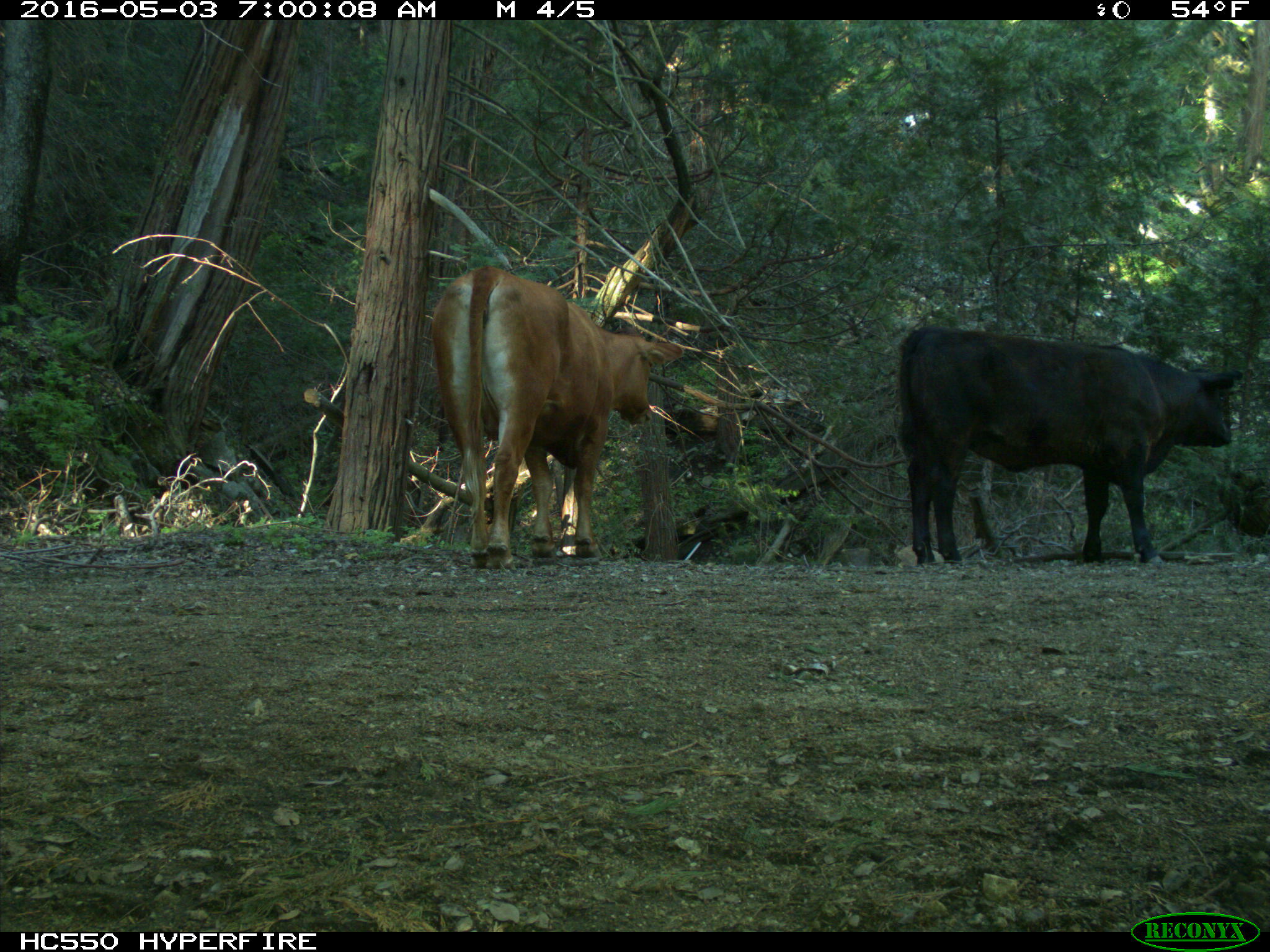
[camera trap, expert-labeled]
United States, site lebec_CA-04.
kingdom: Animalia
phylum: Chordata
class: Mammalia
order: Artiodactyla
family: Bovidae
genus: Bos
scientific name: Bos taurus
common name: domestic cow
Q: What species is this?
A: Bos taurus (domestic cow).